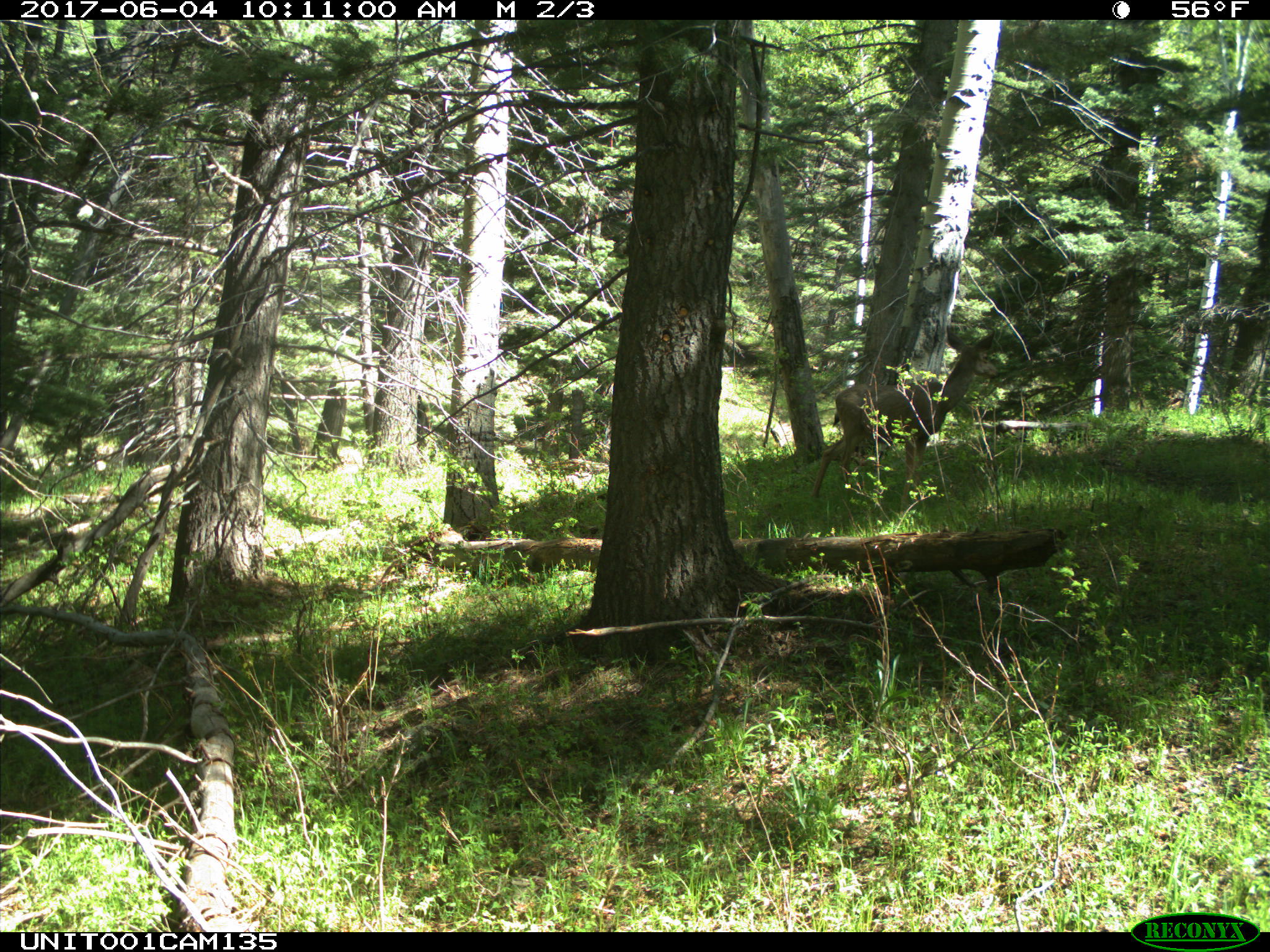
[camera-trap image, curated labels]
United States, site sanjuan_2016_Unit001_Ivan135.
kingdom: Animalia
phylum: Chordata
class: Mammalia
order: Artiodactyla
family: Cervidae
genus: Odocoileus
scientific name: Odocoileus hemionus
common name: mule deer